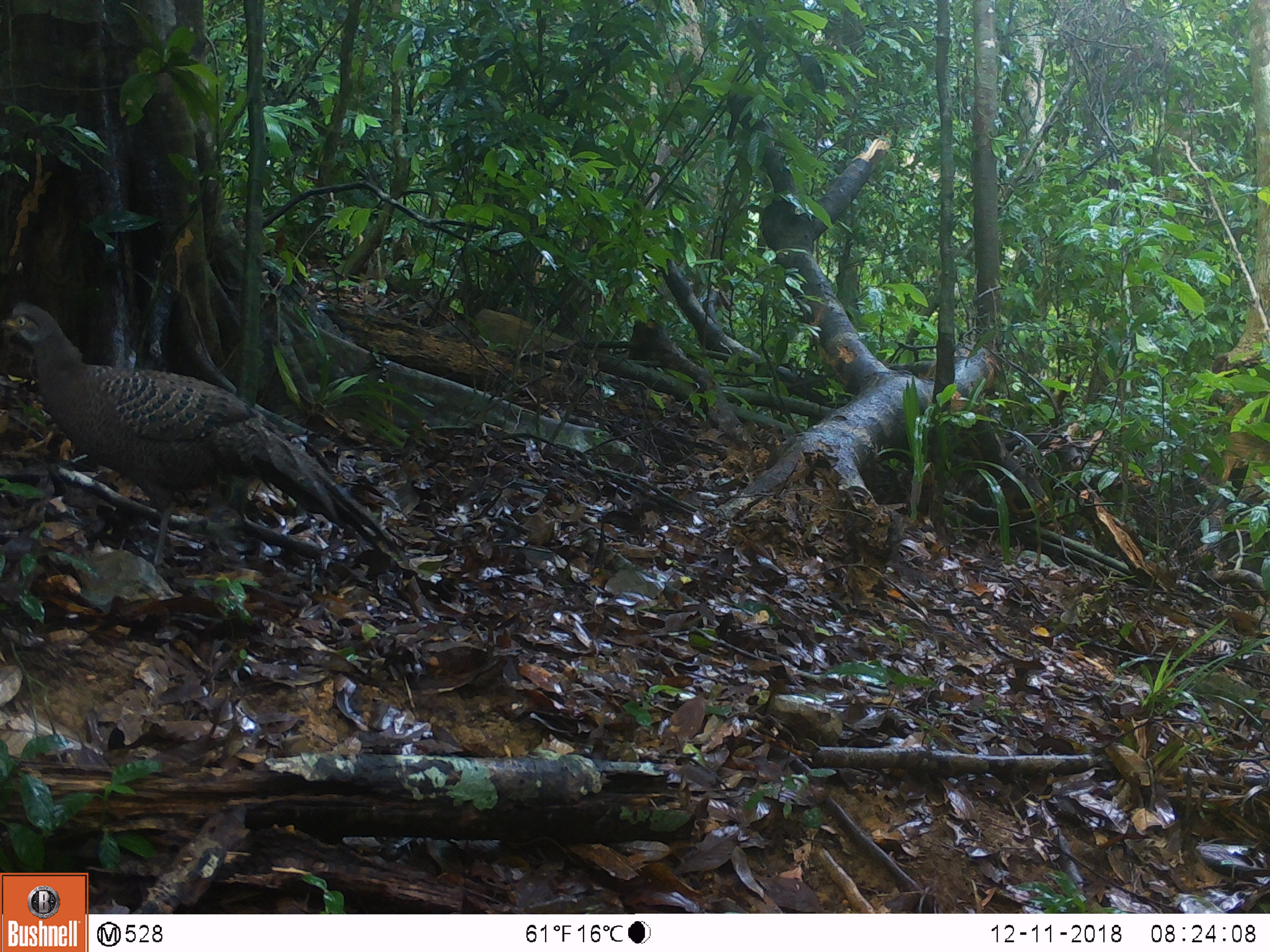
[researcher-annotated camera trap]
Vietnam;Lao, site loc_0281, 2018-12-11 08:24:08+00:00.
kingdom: Animalia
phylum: Chordata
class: Aves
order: Galliformes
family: Phasianidae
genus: Polyplectron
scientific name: Polyplectron bicalcaratum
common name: gray peacock-pheasant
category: grey peacock pheasant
Grey peacock pheasant (gray peacock-pheasant) (Polyplectron bicalcaratum). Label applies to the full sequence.